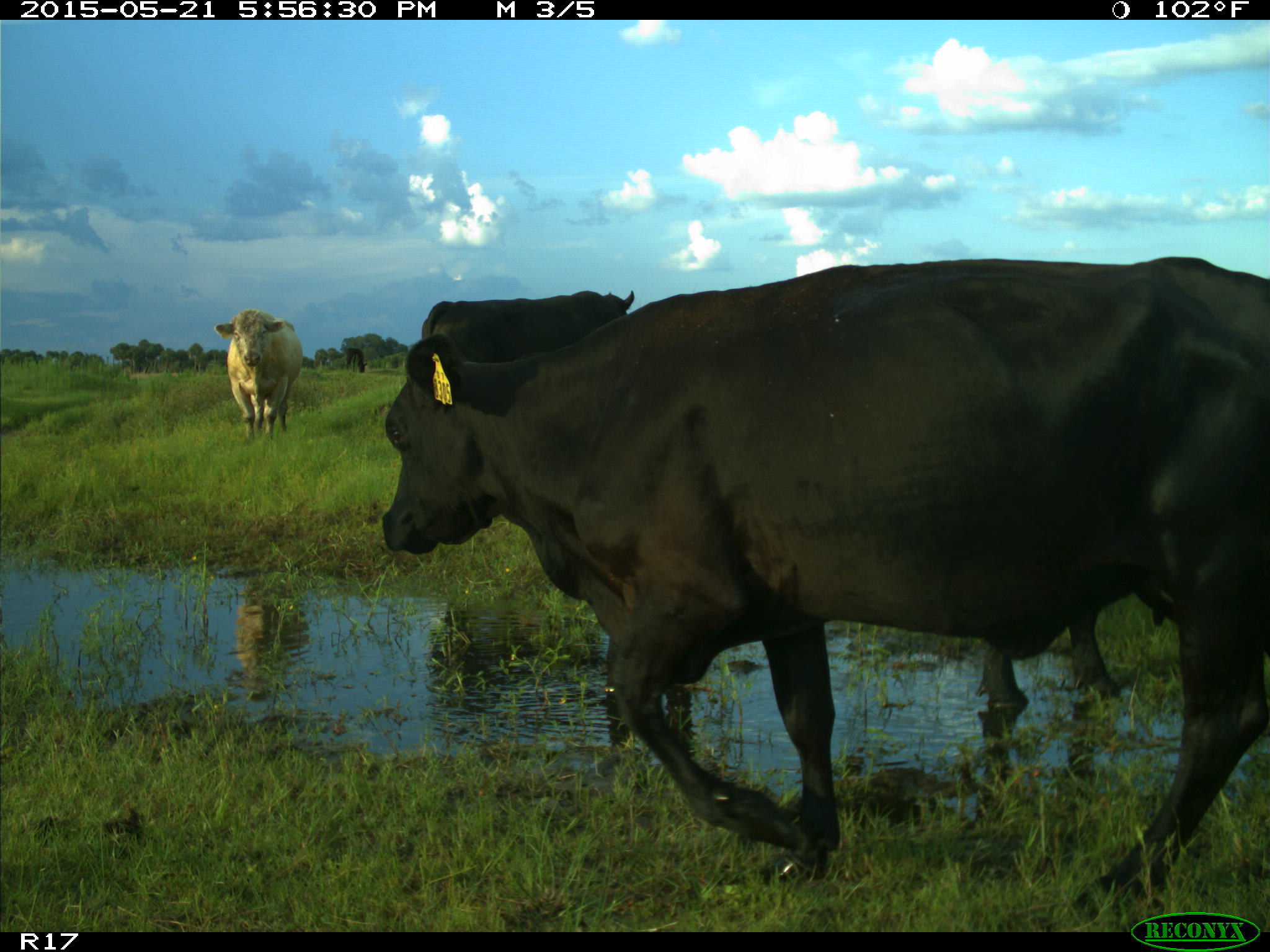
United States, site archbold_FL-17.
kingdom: Animalia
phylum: Chordata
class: Mammalia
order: Artiodactyla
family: Bovidae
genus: Bos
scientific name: Bos taurus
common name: domestic cow